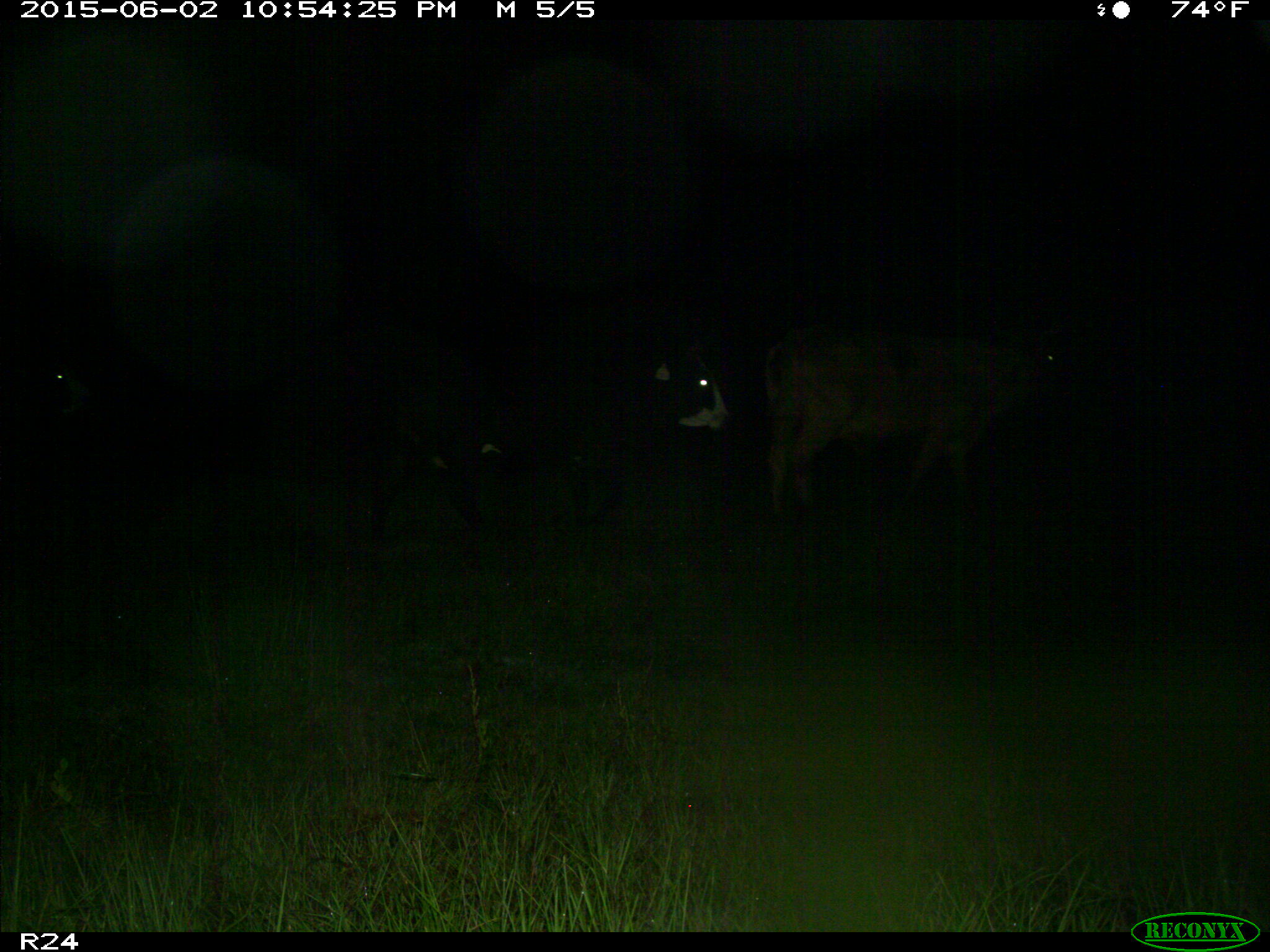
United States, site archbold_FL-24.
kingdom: Animalia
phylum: Chordata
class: Mammalia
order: Artiodactyla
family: Bovidae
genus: Bos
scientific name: Bos taurus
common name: domestic cow